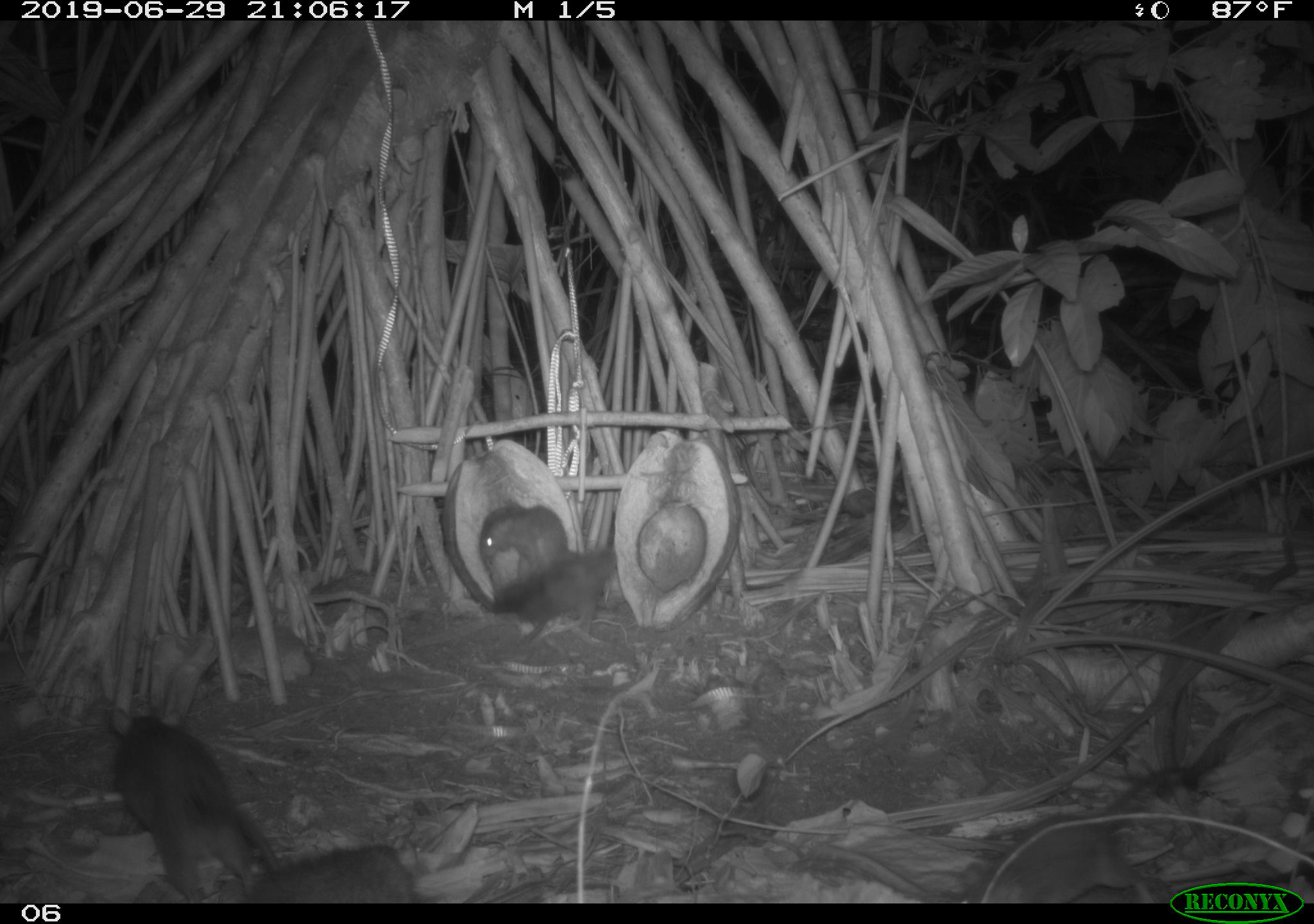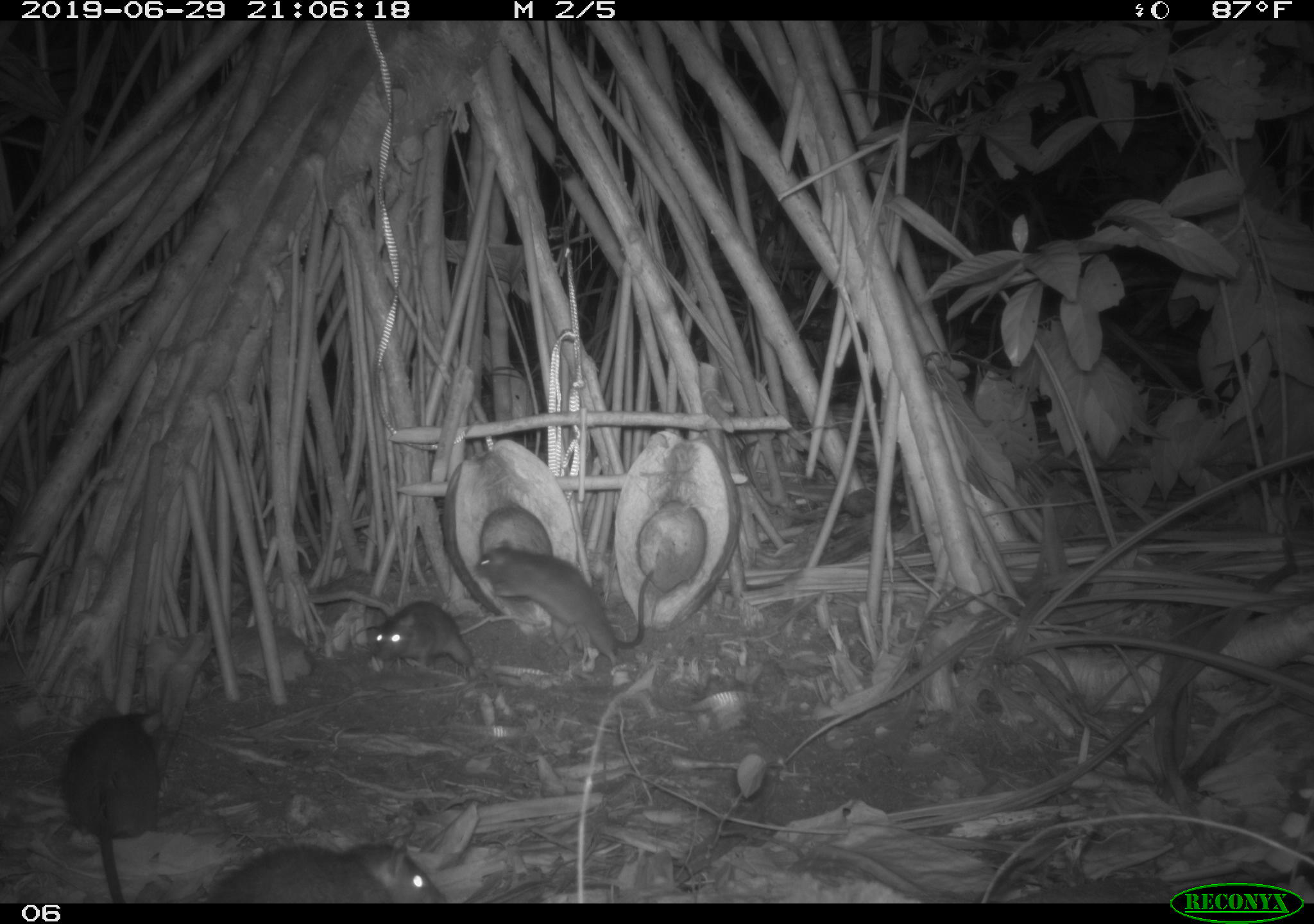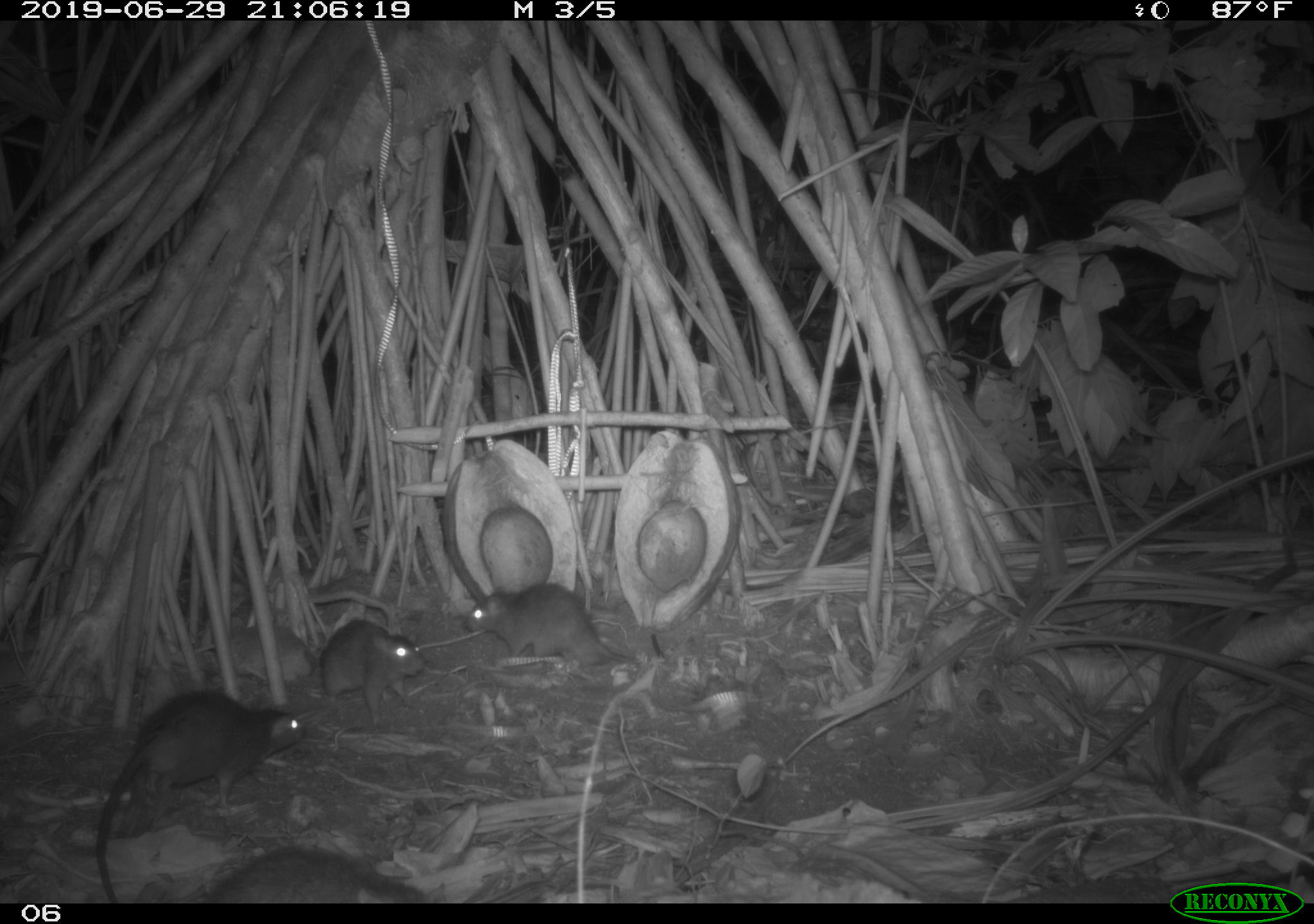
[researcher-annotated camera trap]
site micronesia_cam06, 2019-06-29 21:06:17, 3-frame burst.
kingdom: Animalia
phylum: Chordata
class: Mammalia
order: Rodentia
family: Muridae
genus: Rattus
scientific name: Rattus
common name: rat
Rat (Rattus).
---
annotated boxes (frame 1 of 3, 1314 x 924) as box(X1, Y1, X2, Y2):
rat: box(105, 690, 287, 903); box(219, 836, 428, 905); box(486, 540, 627, 640); box(473, 497, 571, 571)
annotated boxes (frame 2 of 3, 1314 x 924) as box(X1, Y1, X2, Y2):
rat: box(475, 536, 661, 672); box(56, 702, 177, 902); box(211, 828, 457, 901); box(365, 597, 481, 680)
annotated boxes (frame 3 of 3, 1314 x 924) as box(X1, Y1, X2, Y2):
rat: box(85, 685, 310, 901); box(463, 576, 644, 667); box(201, 834, 435, 901); box(317, 613, 431, 730)